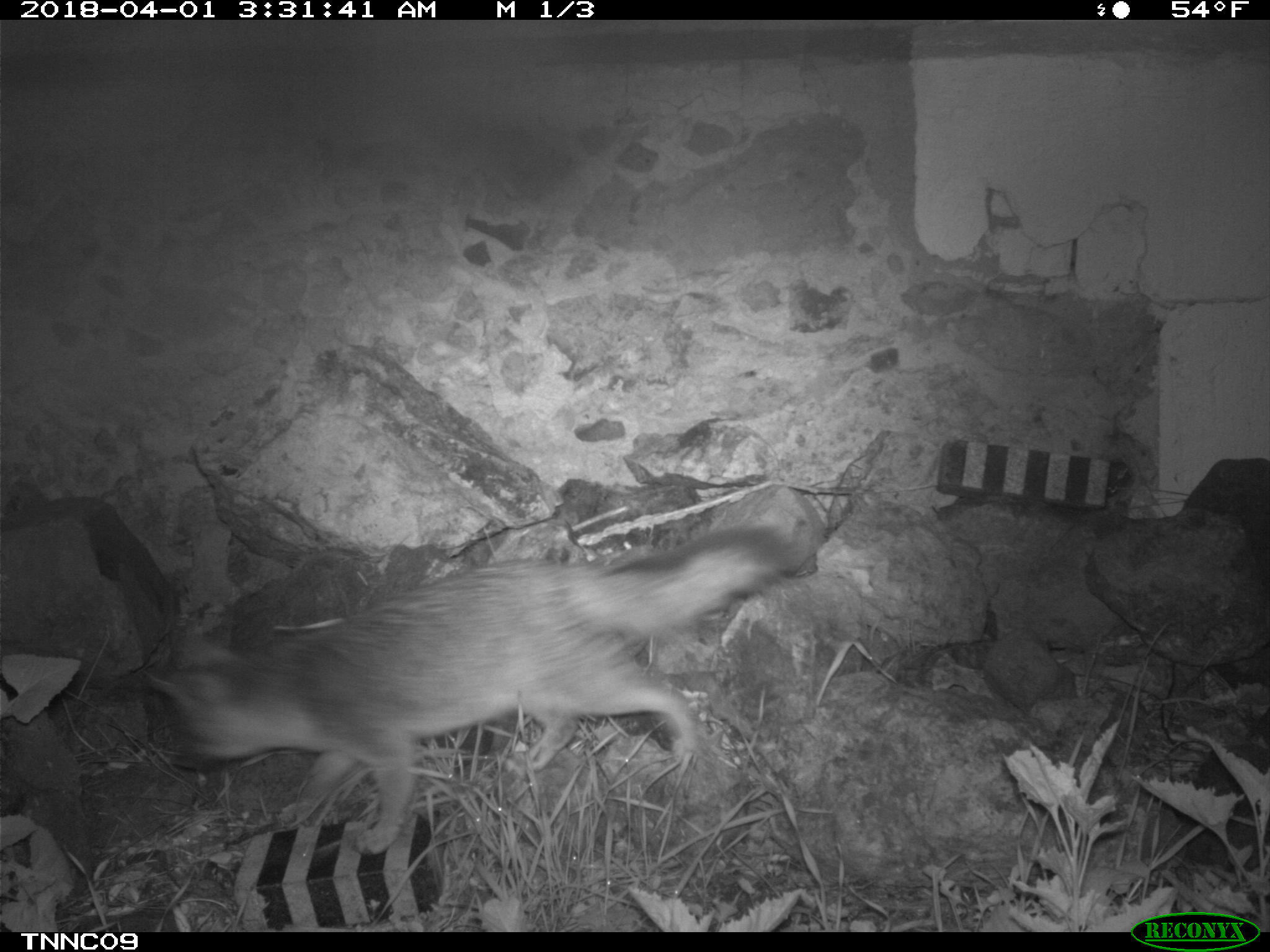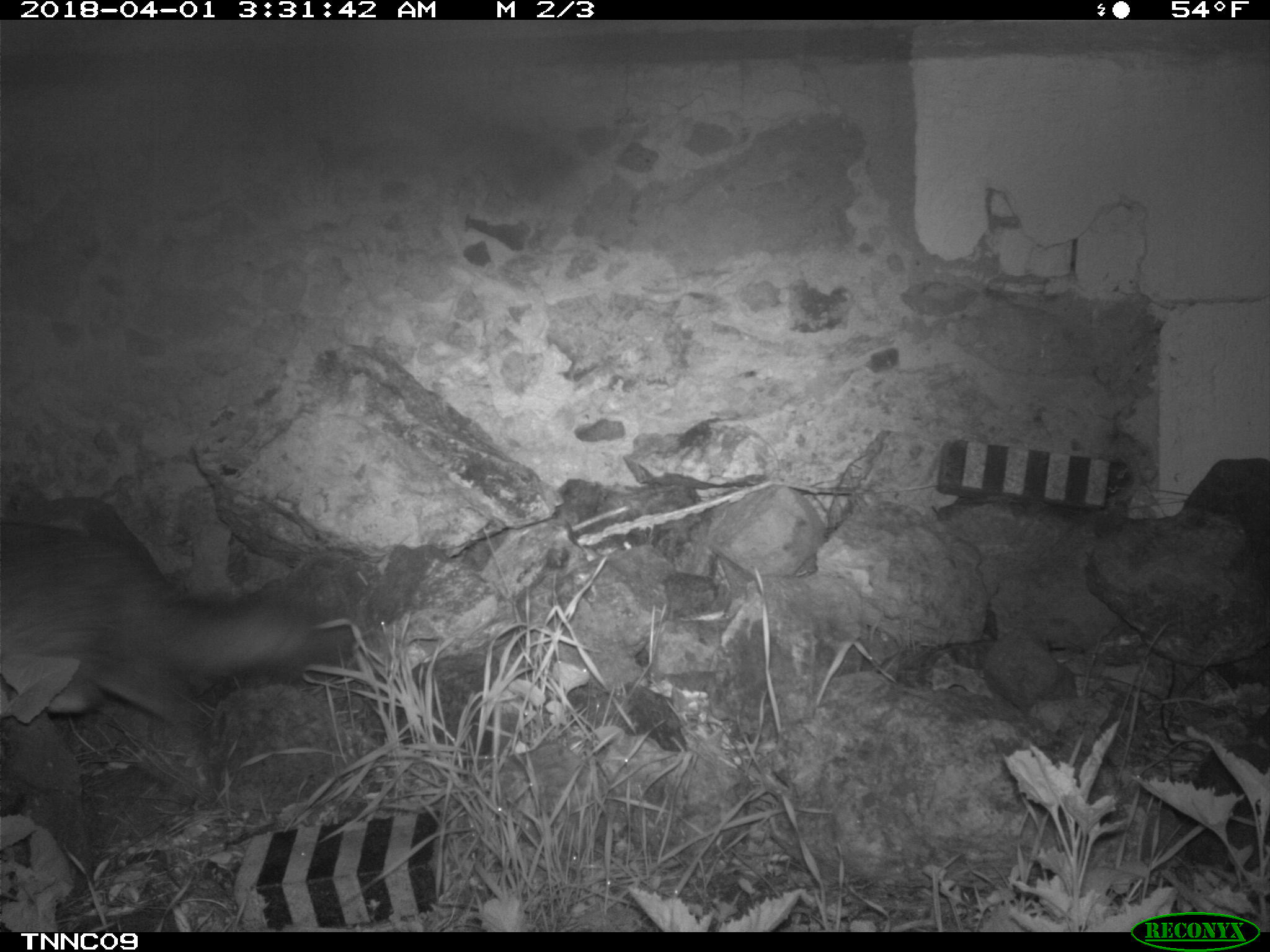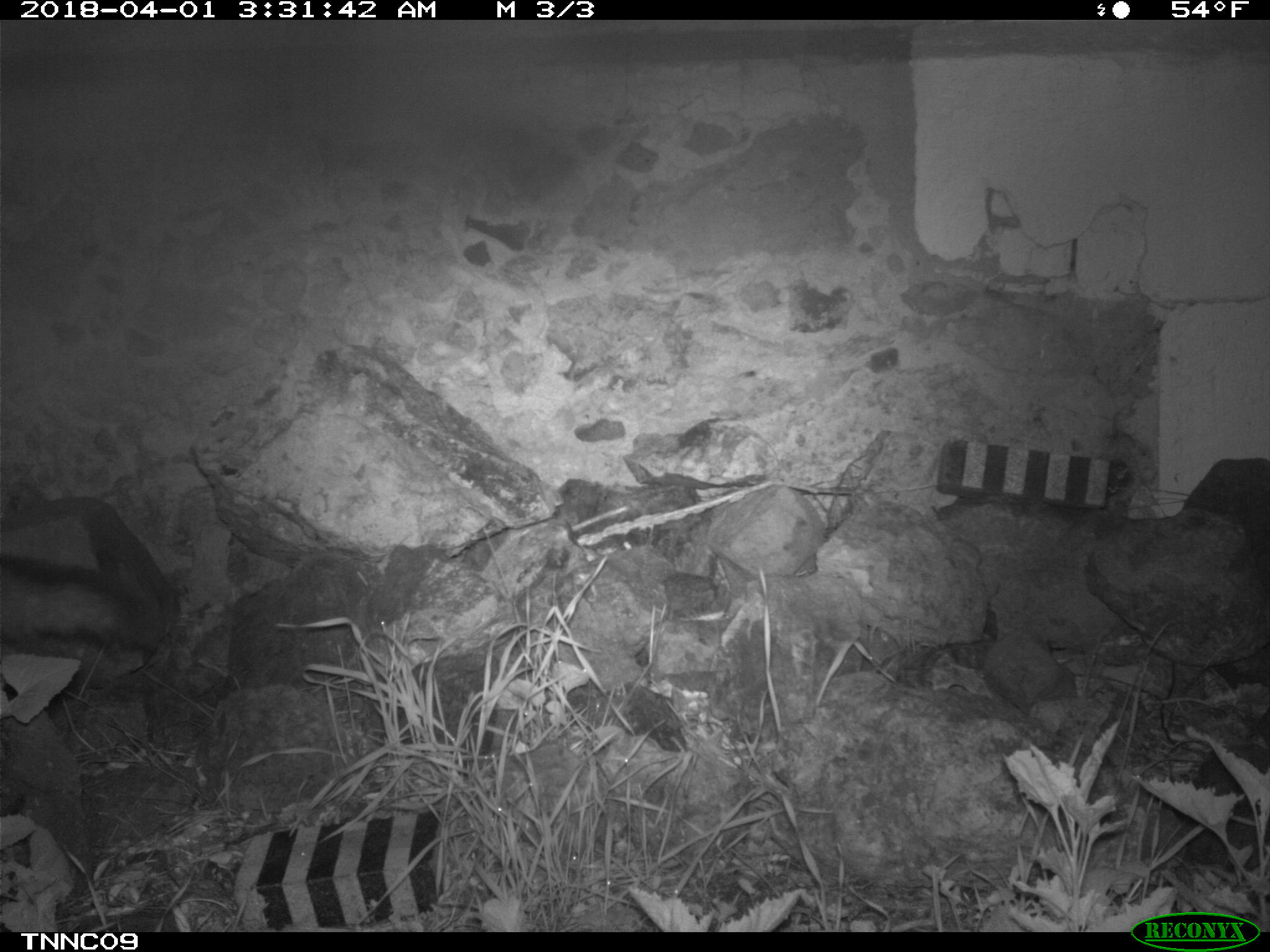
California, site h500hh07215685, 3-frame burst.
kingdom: Animalia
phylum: Chordata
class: Mammalia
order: Carnivora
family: Canidae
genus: Urocyon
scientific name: Urocyon littoralis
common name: island fox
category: fox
Fox (island fox) (Urocyon littoralis).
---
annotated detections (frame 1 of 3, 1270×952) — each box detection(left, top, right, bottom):
fox: detection(141, 524, 792, 855)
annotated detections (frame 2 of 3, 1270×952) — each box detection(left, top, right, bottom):
fox: detection(0, 520, 352, 809)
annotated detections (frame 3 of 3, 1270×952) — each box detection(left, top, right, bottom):
fox: detection(0, 554, 135, 646)